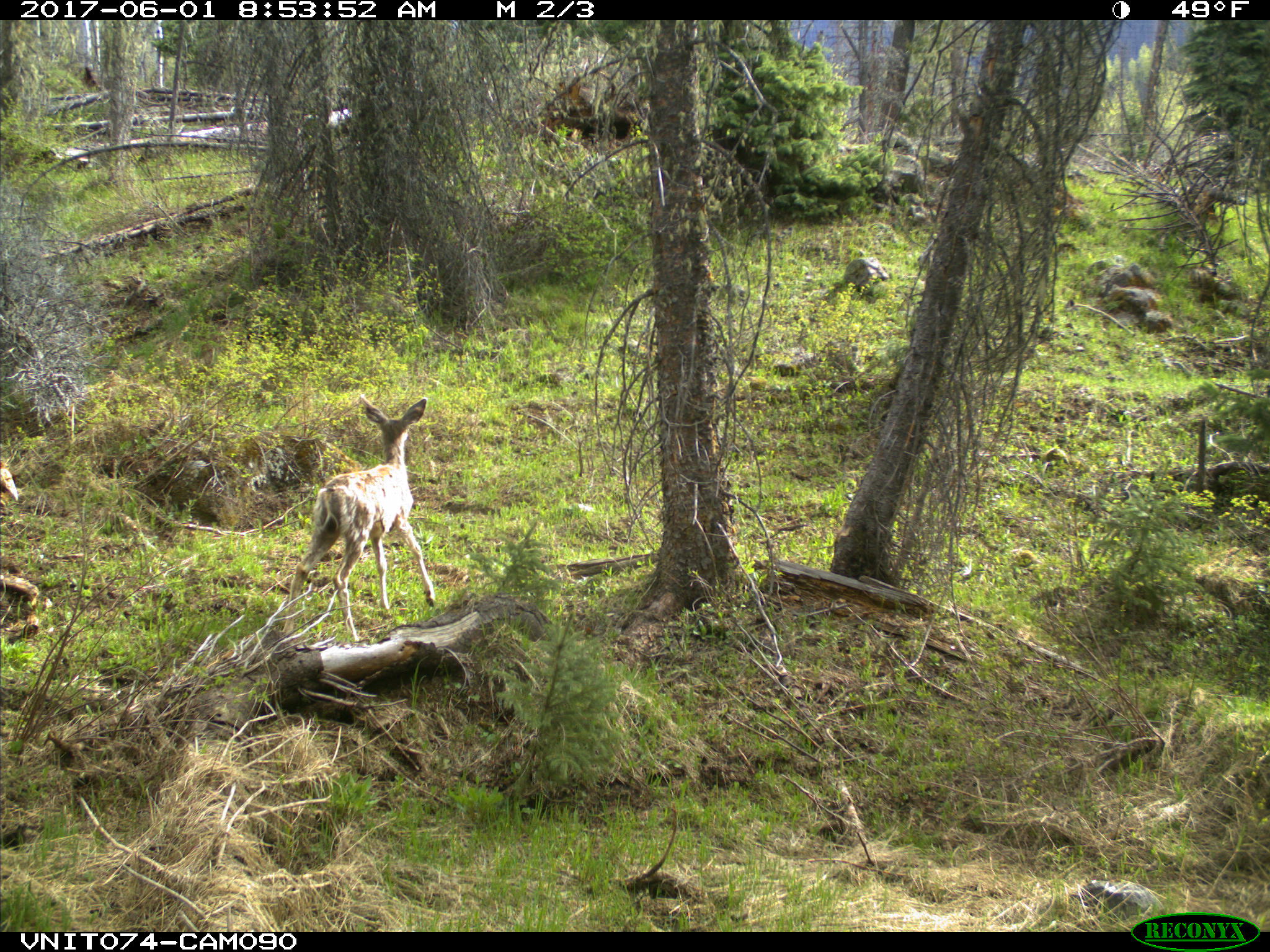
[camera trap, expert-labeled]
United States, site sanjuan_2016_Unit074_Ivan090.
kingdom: Animalia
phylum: Chordata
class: Mammalia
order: Artiodactyla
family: Cervidae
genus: Odocoileus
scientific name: Odocoileus hemionus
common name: mule deer